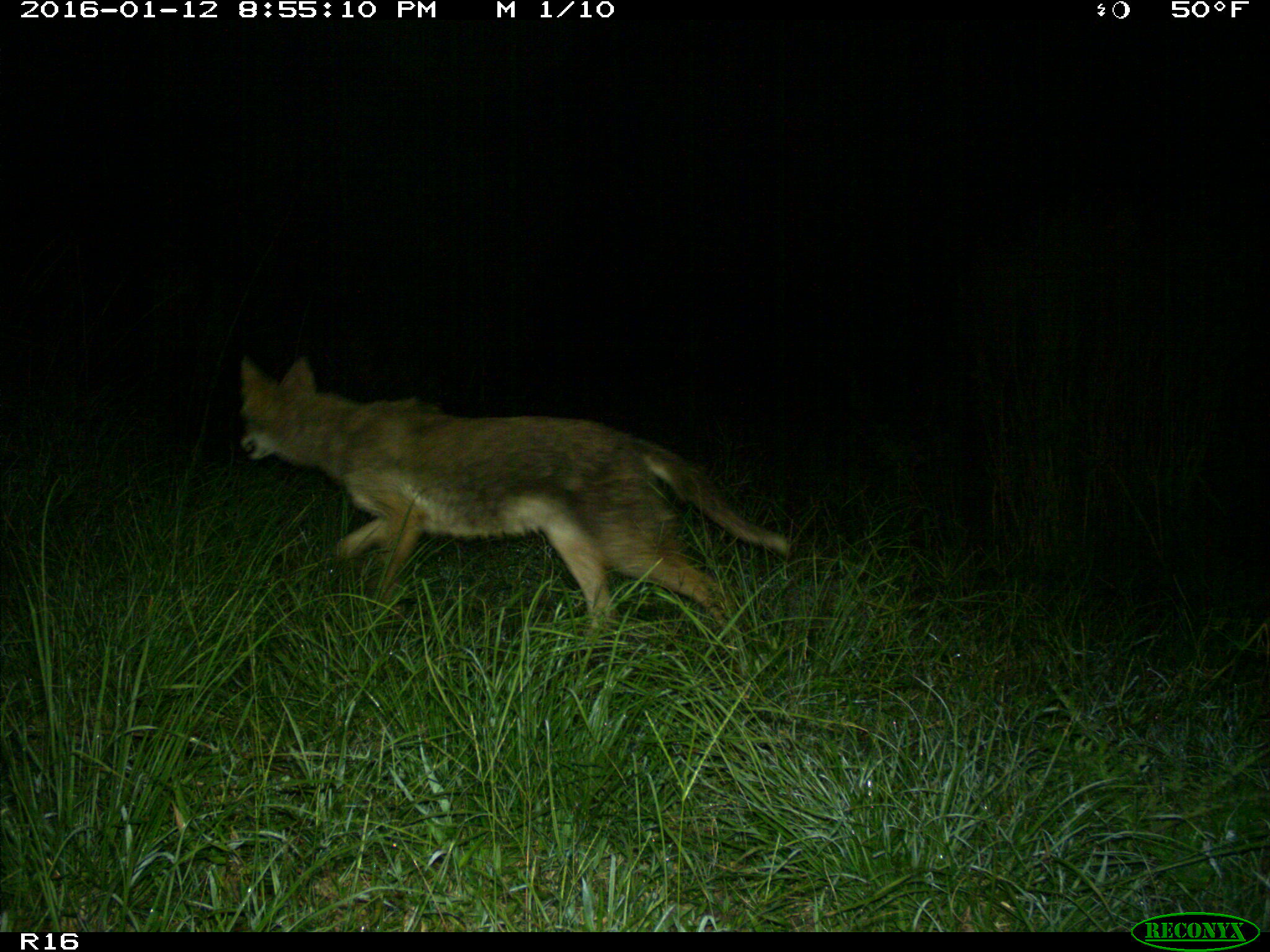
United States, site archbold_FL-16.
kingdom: Animalia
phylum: Chordata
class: Mammalia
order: Carnivora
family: Canidae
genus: Canis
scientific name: Canis latrans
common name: coyote